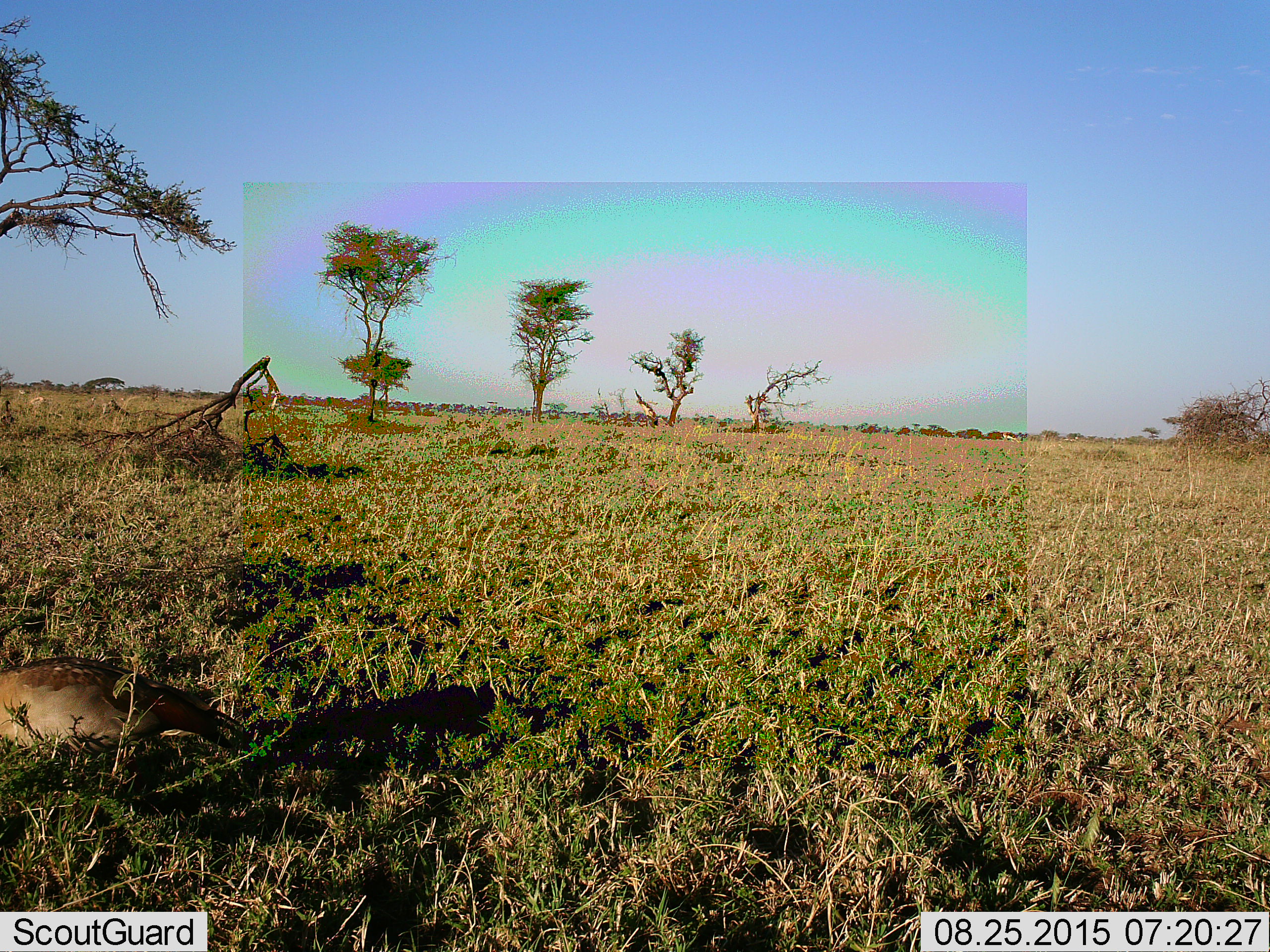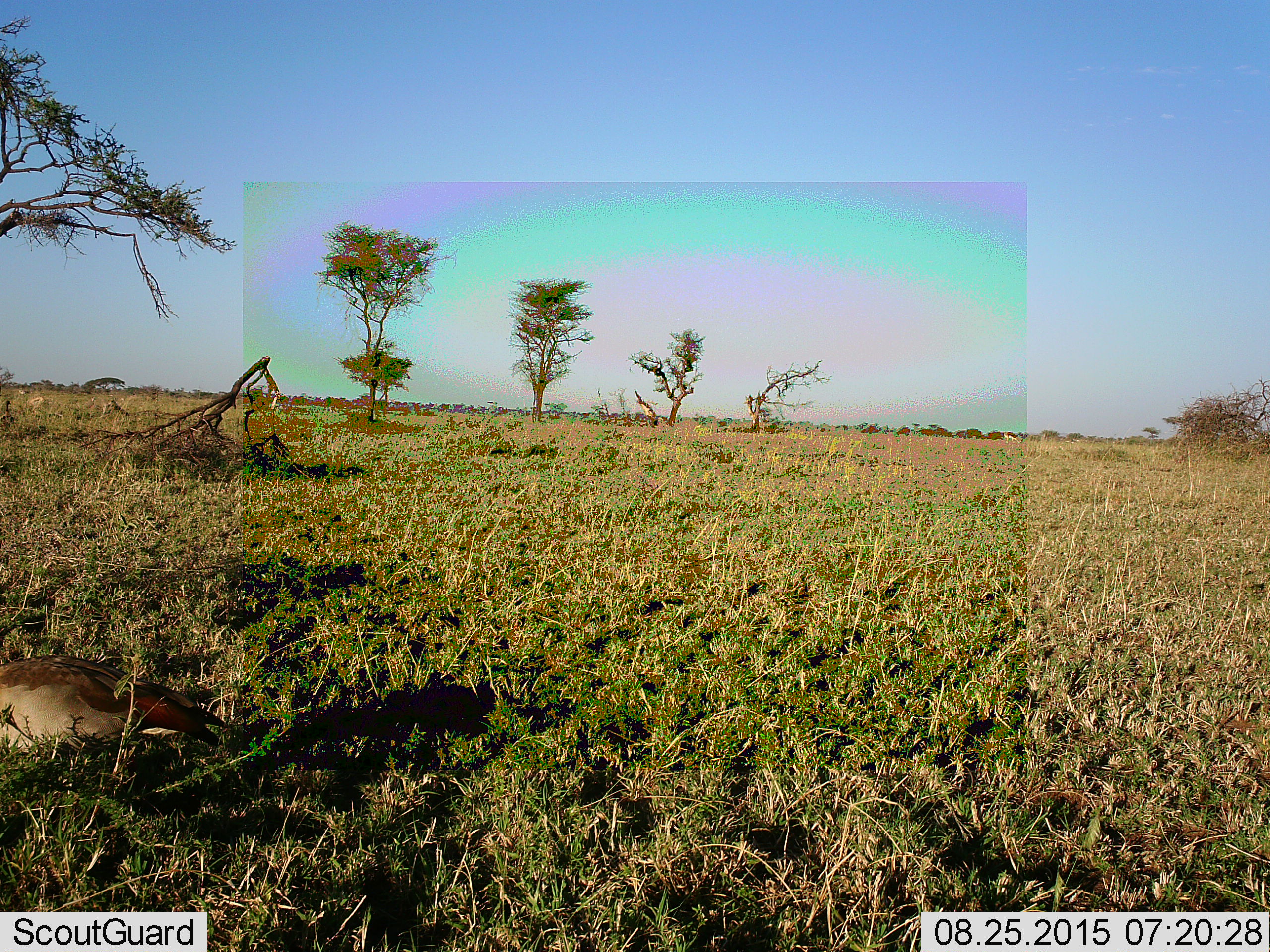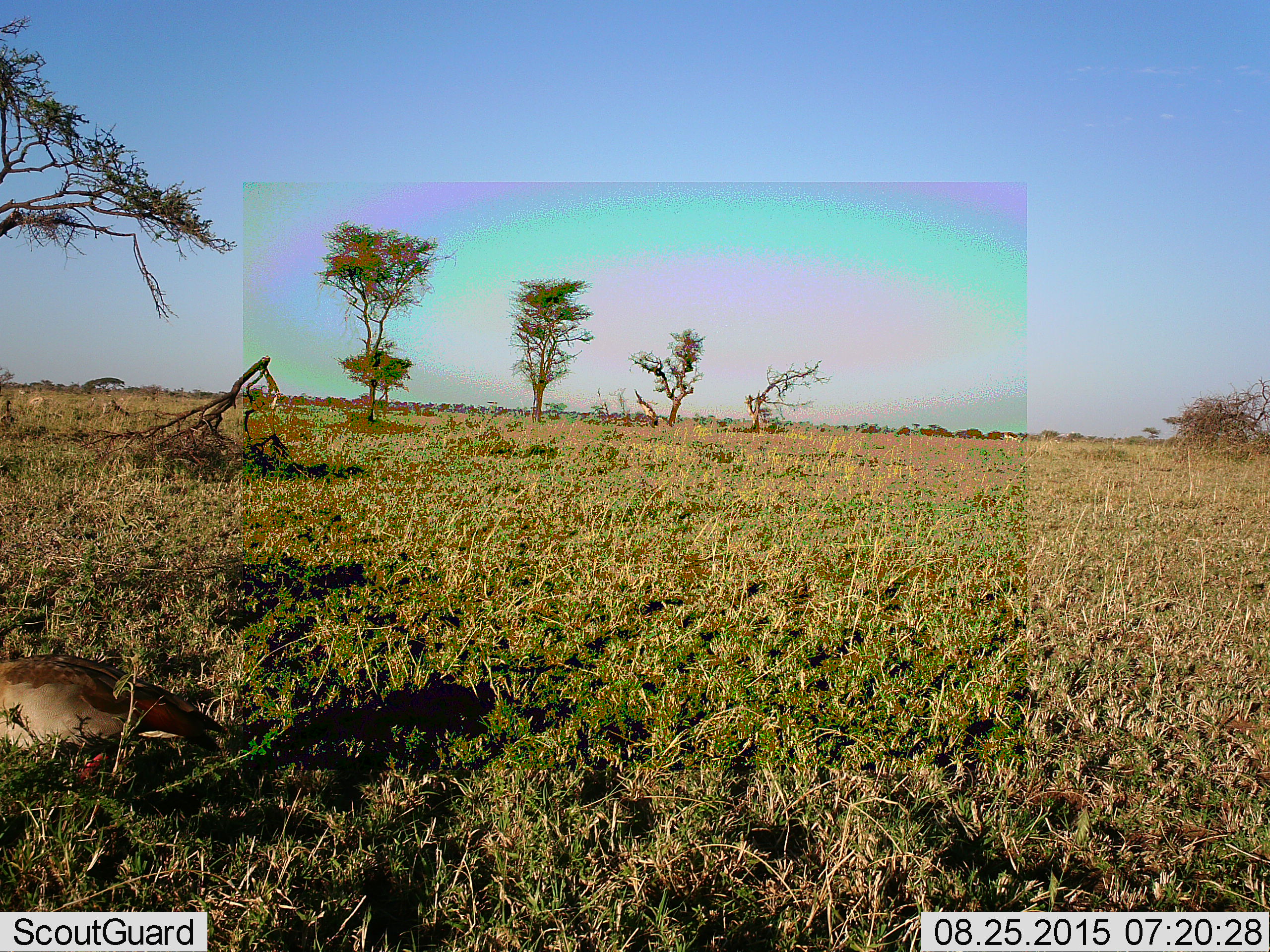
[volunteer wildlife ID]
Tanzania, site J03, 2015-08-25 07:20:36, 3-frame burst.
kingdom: Animalia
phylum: Chordata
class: Aves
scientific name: Aves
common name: bird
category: otherbird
Otherbird (bird) (Aves), count 1. Behavior (volunteer vote fractions): standing 33%, resting 0%, moving 50%, interacting 0%. Young present (vote fraction): 0%. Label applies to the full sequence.